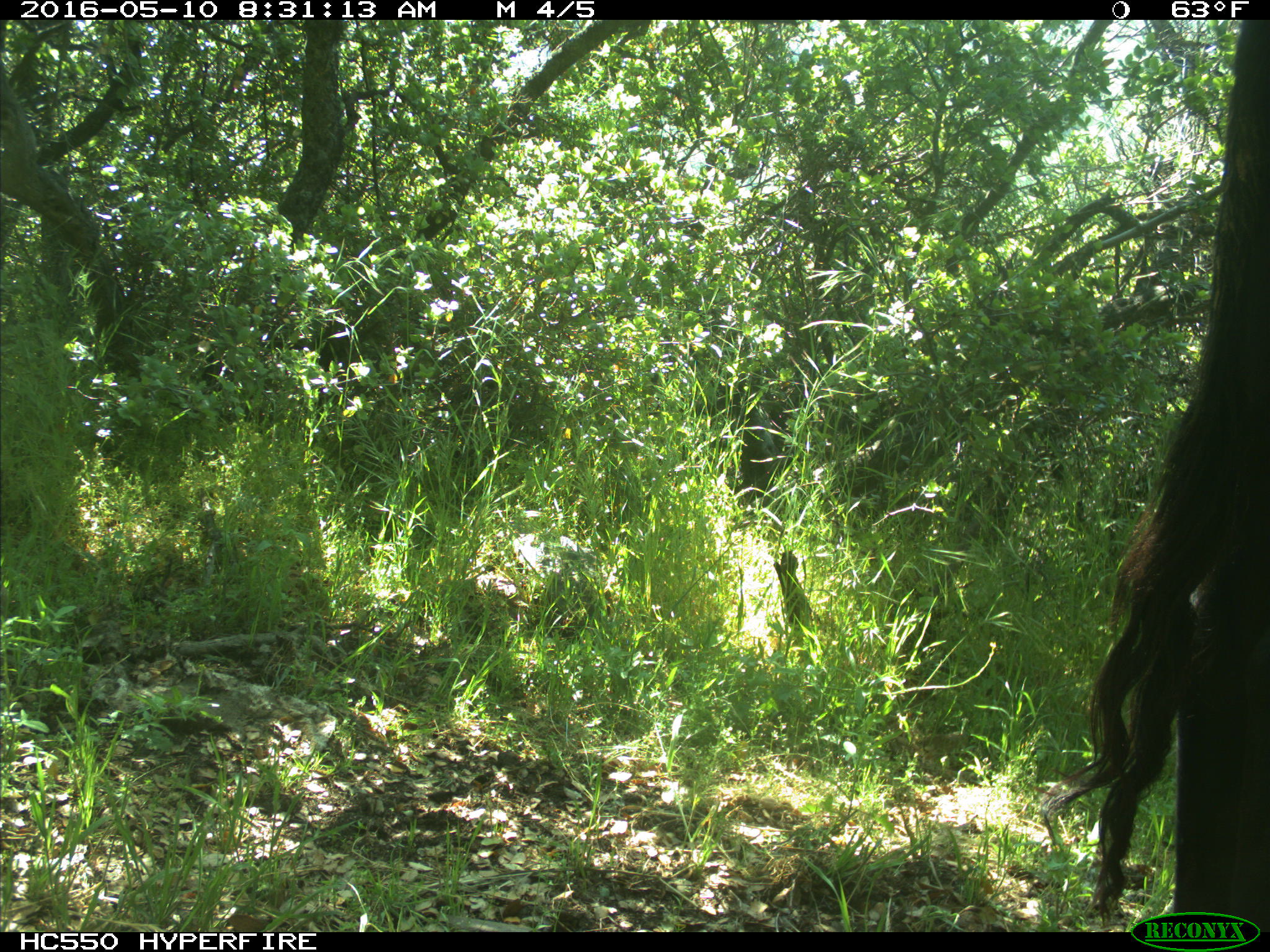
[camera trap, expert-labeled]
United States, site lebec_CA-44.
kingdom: Animalia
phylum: Chordata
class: Mammalia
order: Artiodactyla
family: Bovidae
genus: Bos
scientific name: Bos taurus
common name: domestic cow